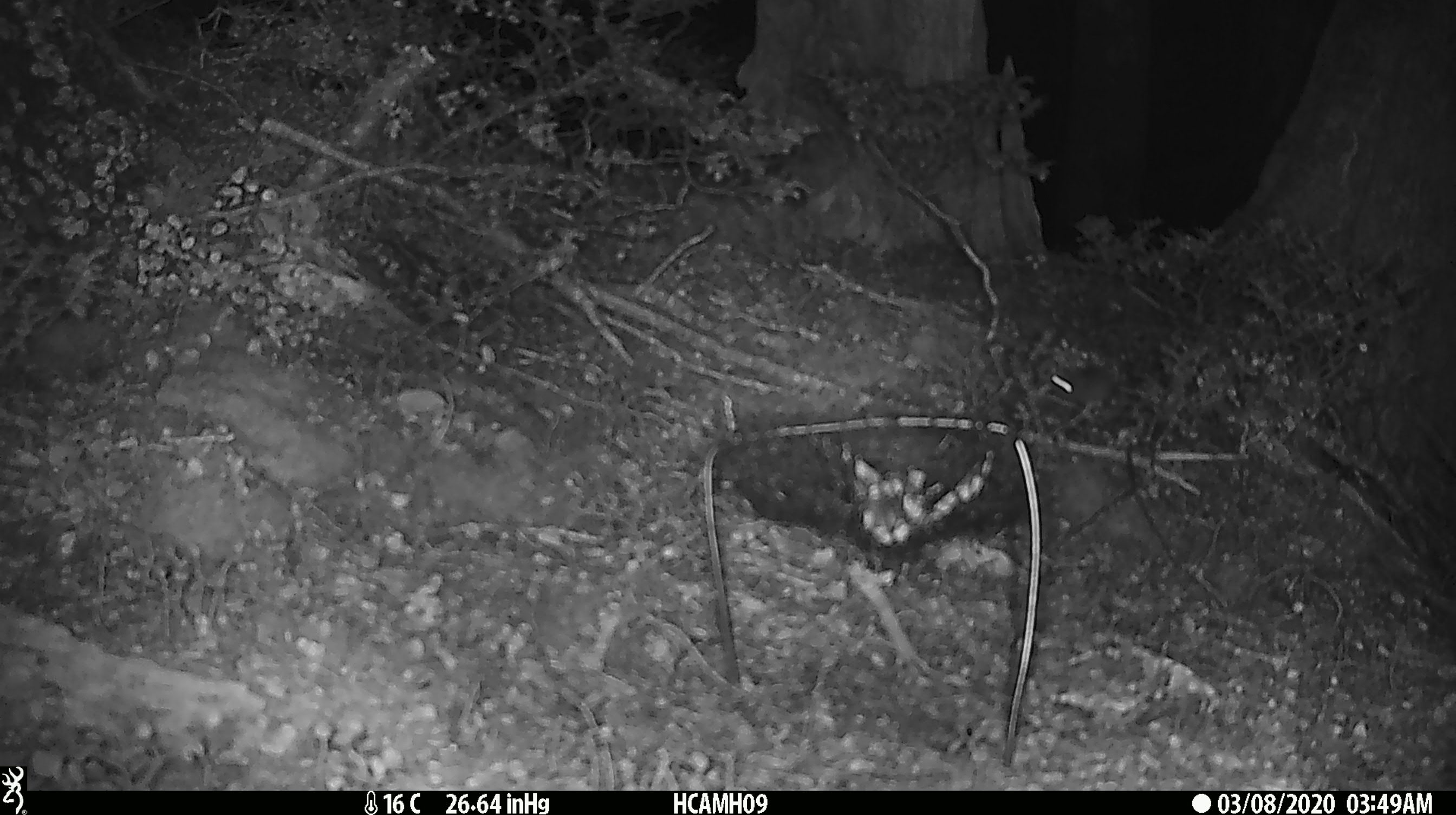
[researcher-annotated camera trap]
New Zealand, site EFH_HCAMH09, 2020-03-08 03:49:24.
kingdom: Animalia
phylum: Chordata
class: Mammalia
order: Rodentia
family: Muridae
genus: Mus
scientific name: Mus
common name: mouse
Mouse (Mus).